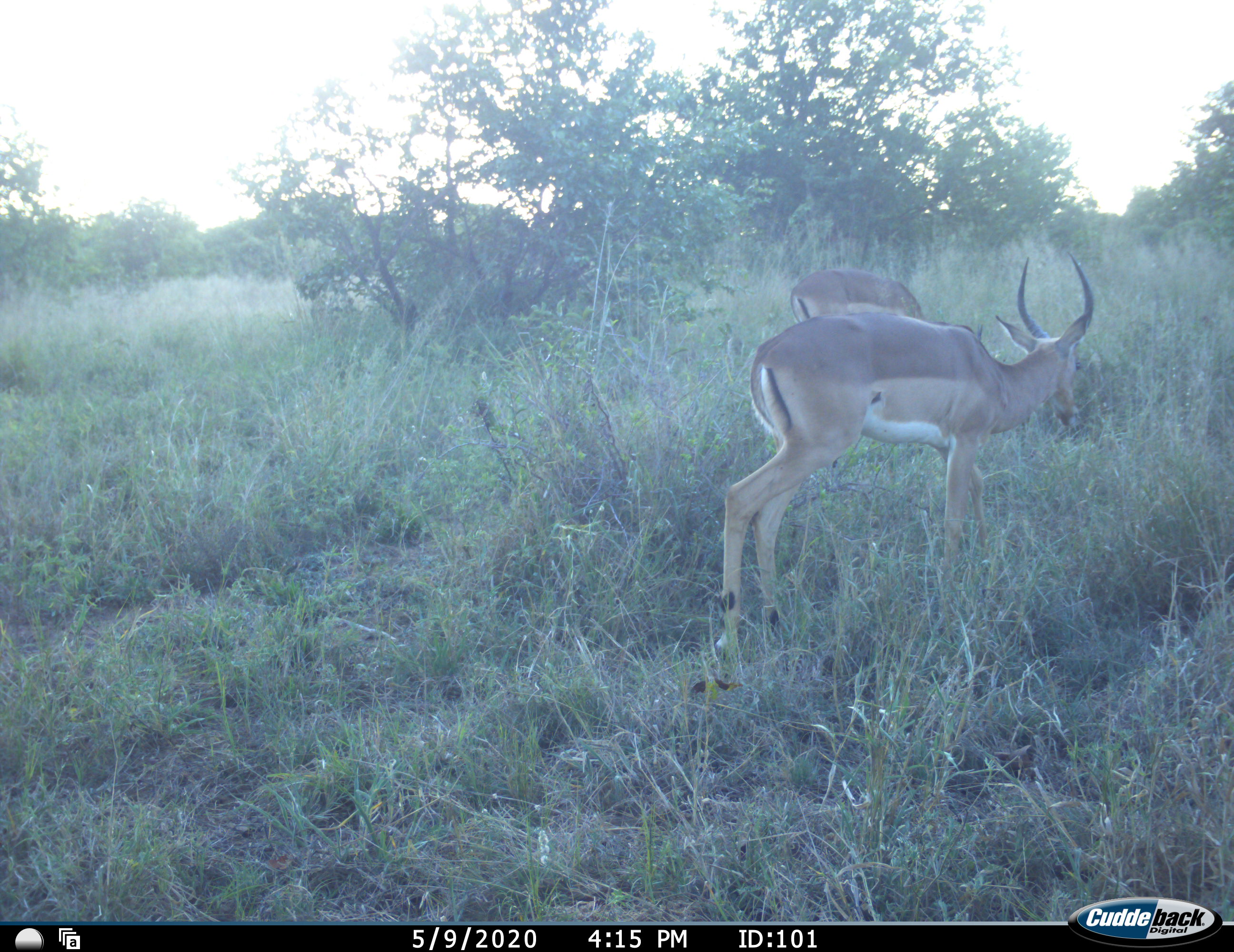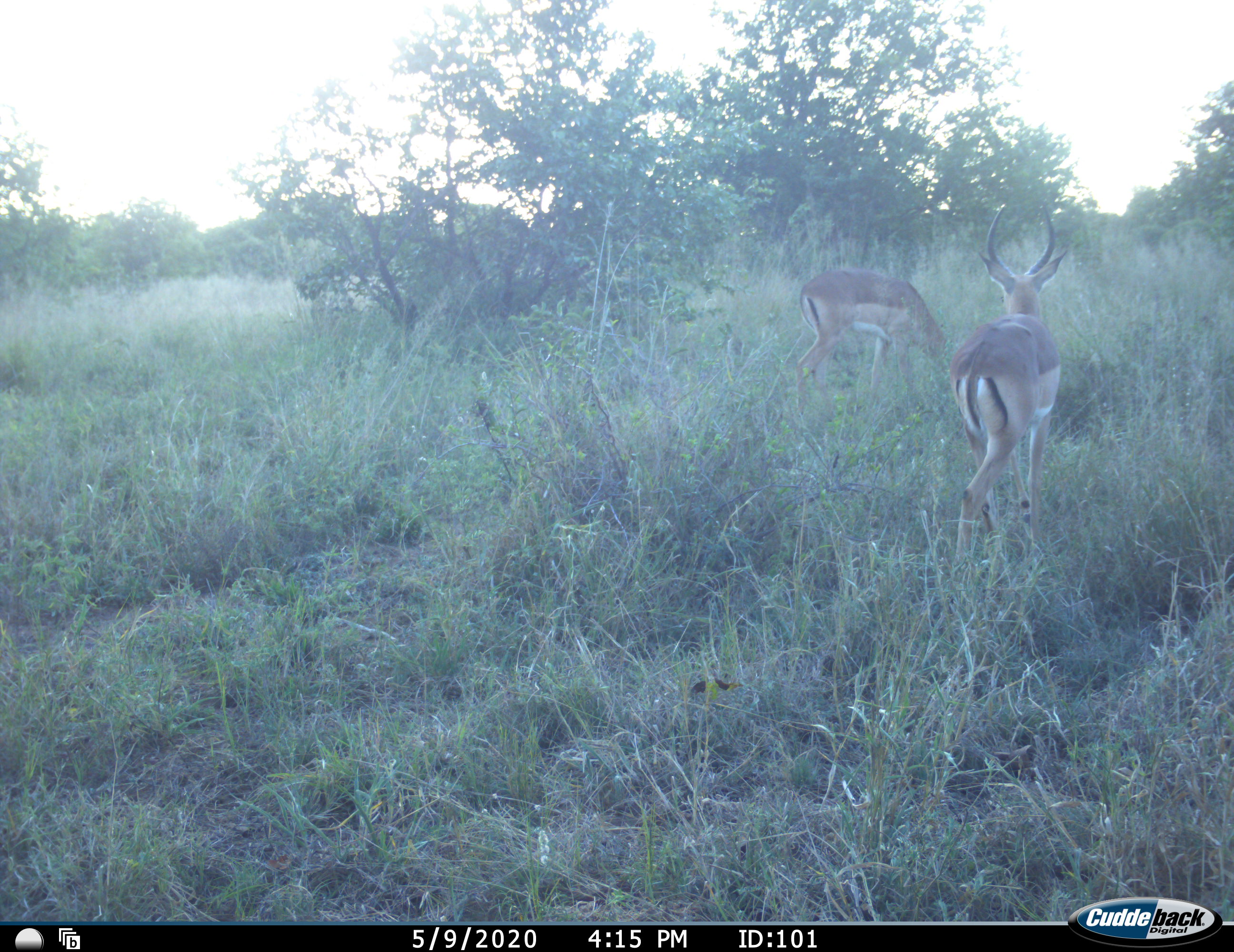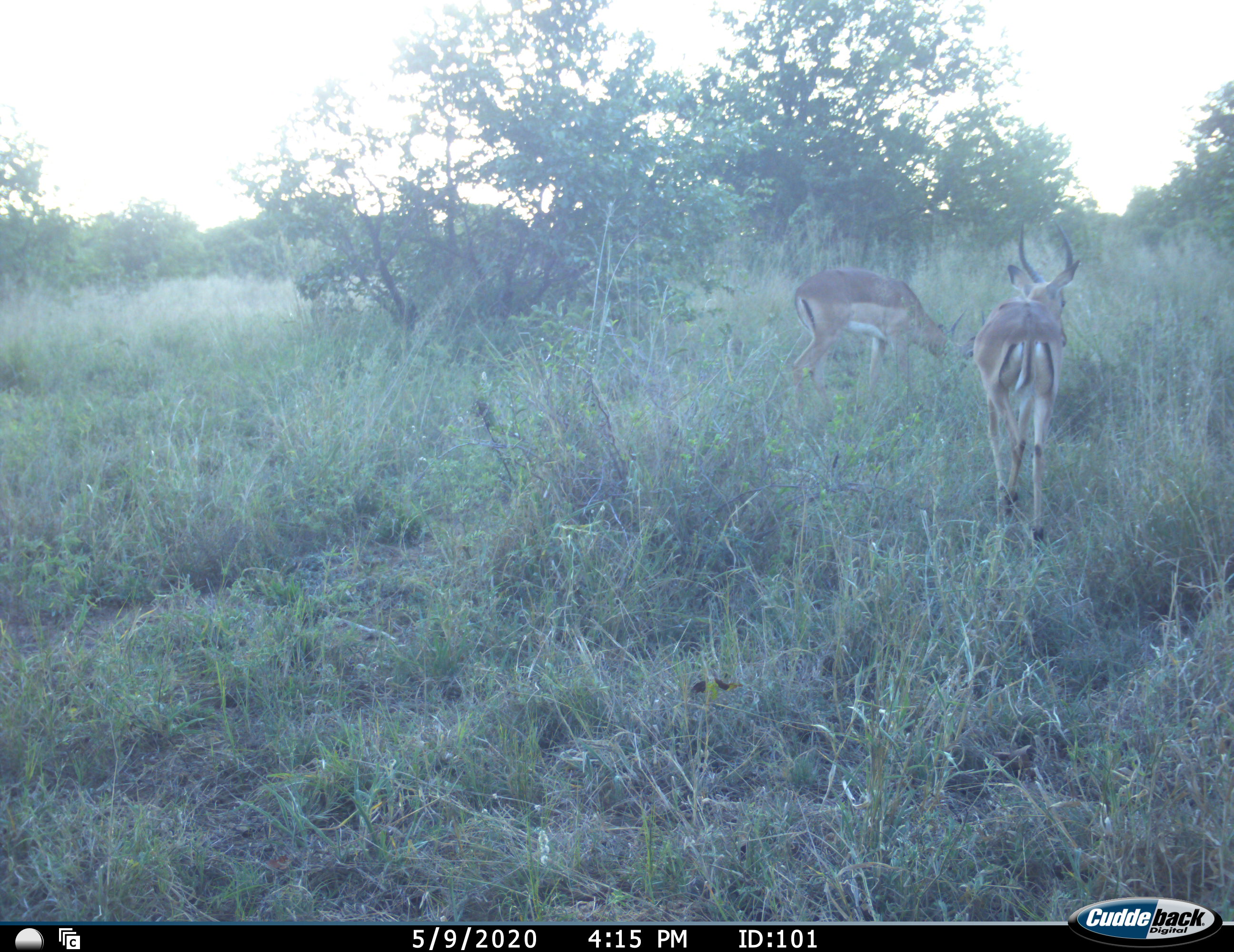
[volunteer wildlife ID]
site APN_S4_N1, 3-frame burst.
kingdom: Animalia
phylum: Chordata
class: Mammalia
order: Artiodactyla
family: Bovidae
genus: Aepyceros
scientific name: Aepyceros melampus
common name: impala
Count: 2.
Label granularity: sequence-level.